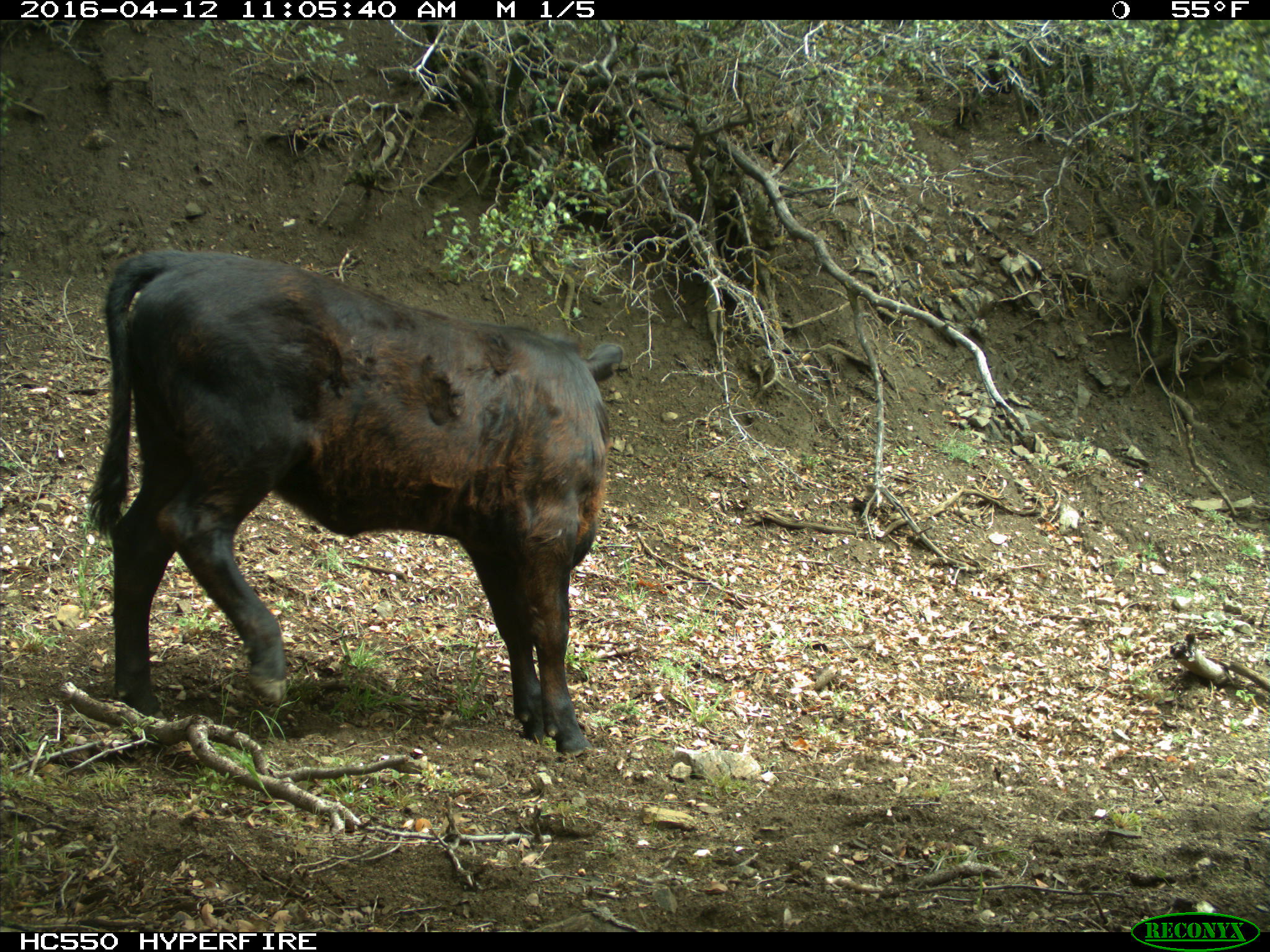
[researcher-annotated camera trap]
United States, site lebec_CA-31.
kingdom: Animalia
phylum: Chordata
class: Mammalia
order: Artiodactyla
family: Bovidae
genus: Bos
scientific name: Bos taurus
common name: domestic cow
Bos taurus (domestic cow).